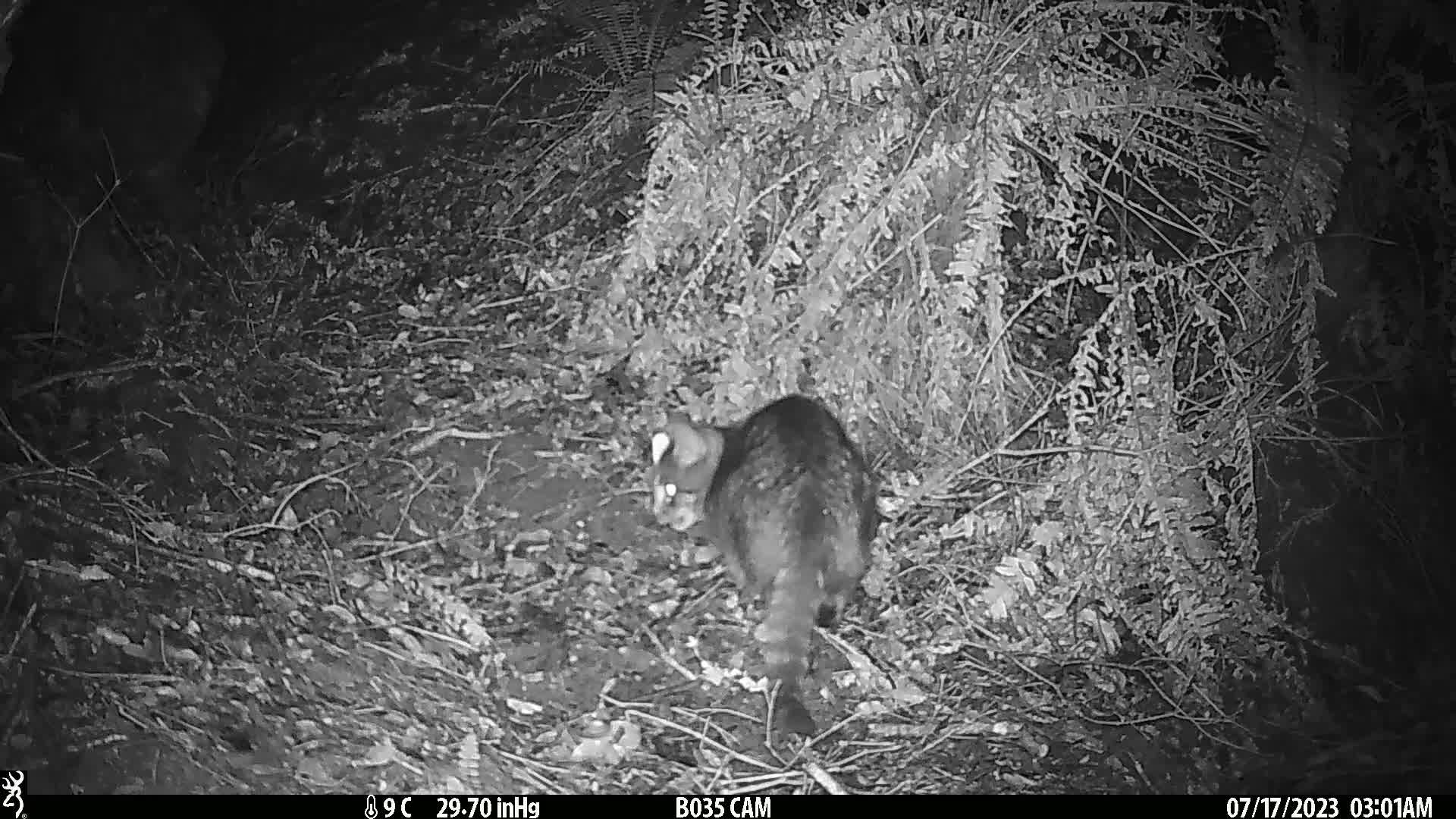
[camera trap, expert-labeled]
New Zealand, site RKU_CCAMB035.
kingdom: Animalia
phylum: Chordata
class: Mammalia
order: Carnivora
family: Felidae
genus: Felis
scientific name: Felis catus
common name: domestic cat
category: cat